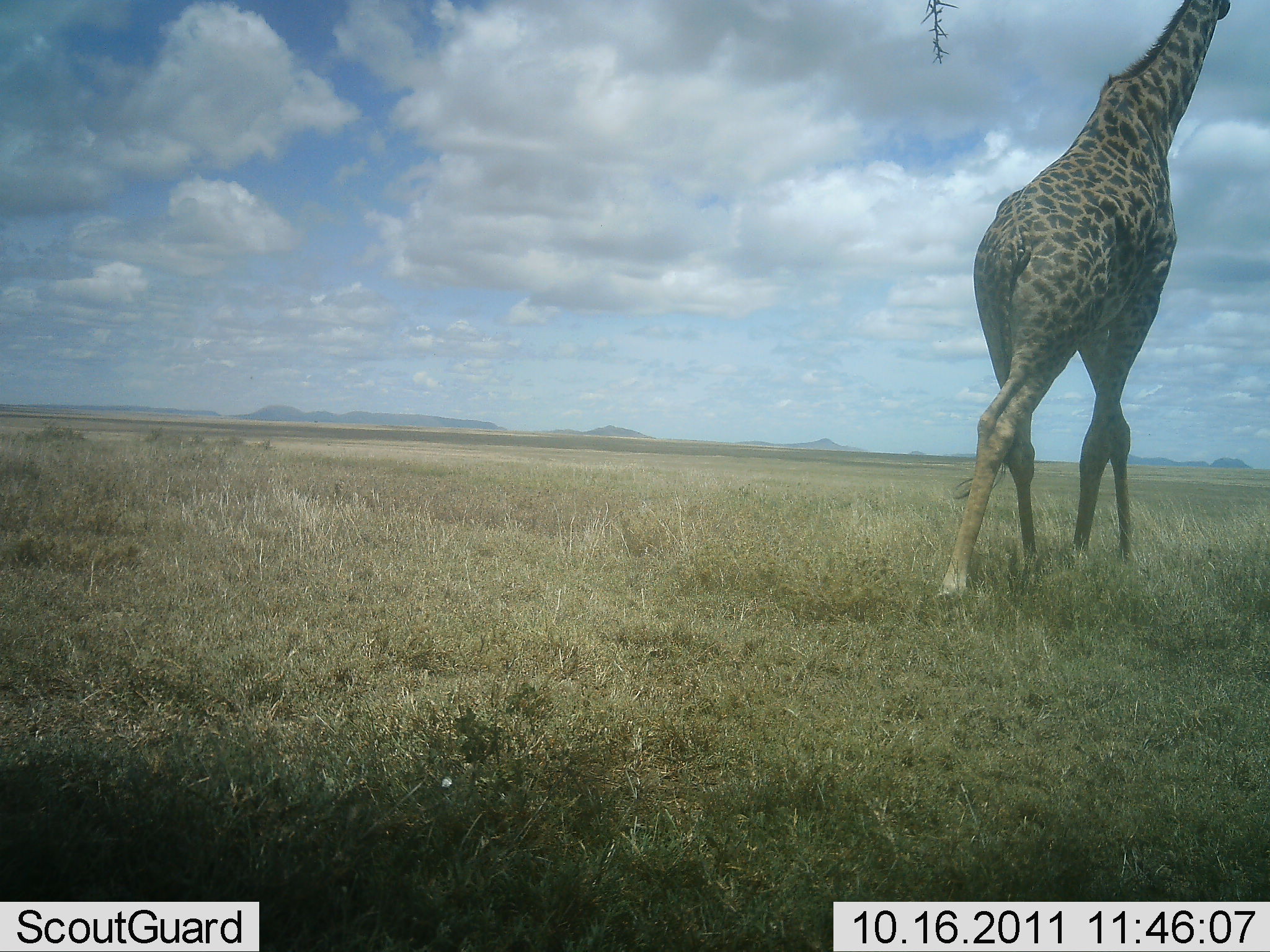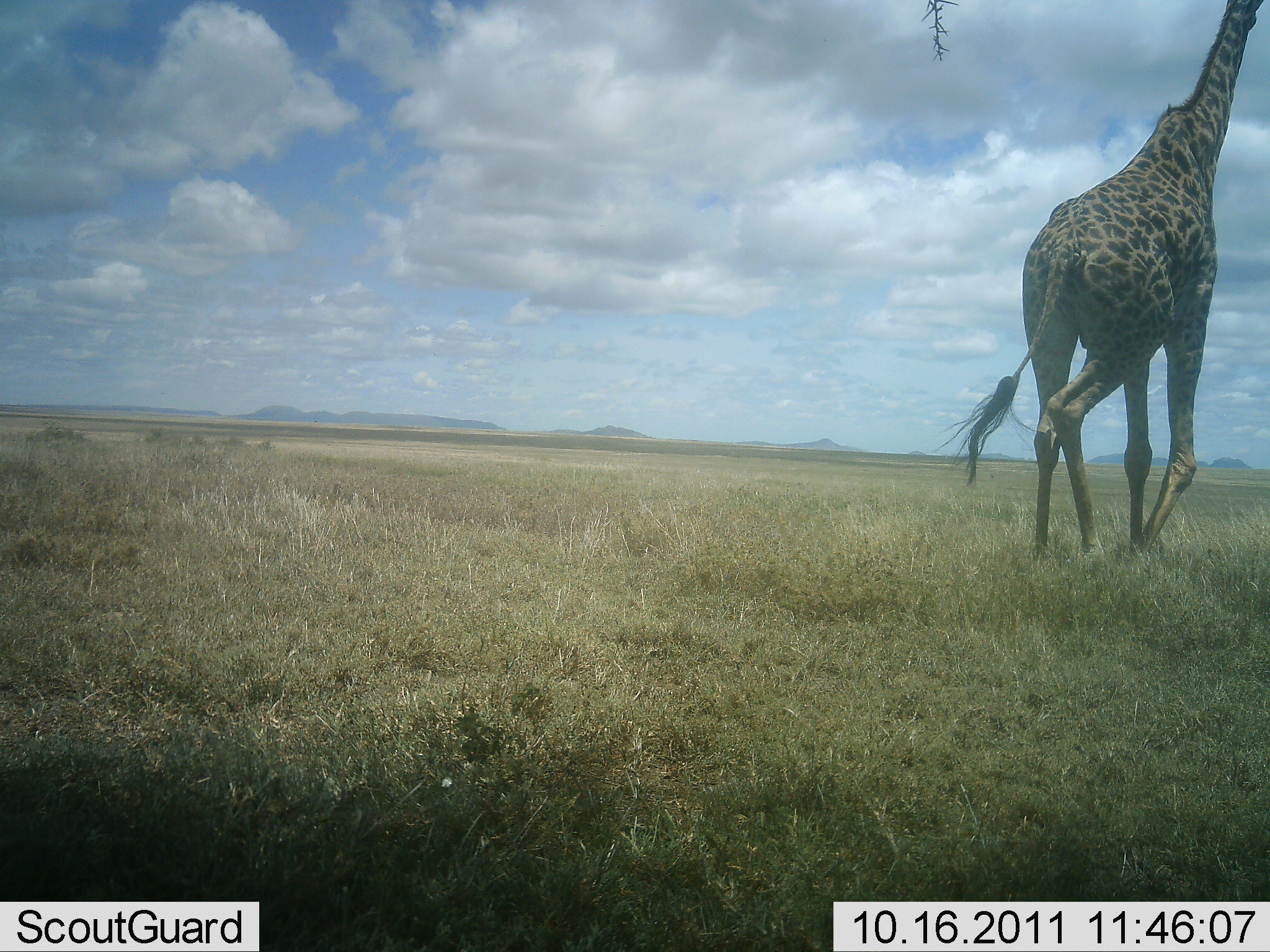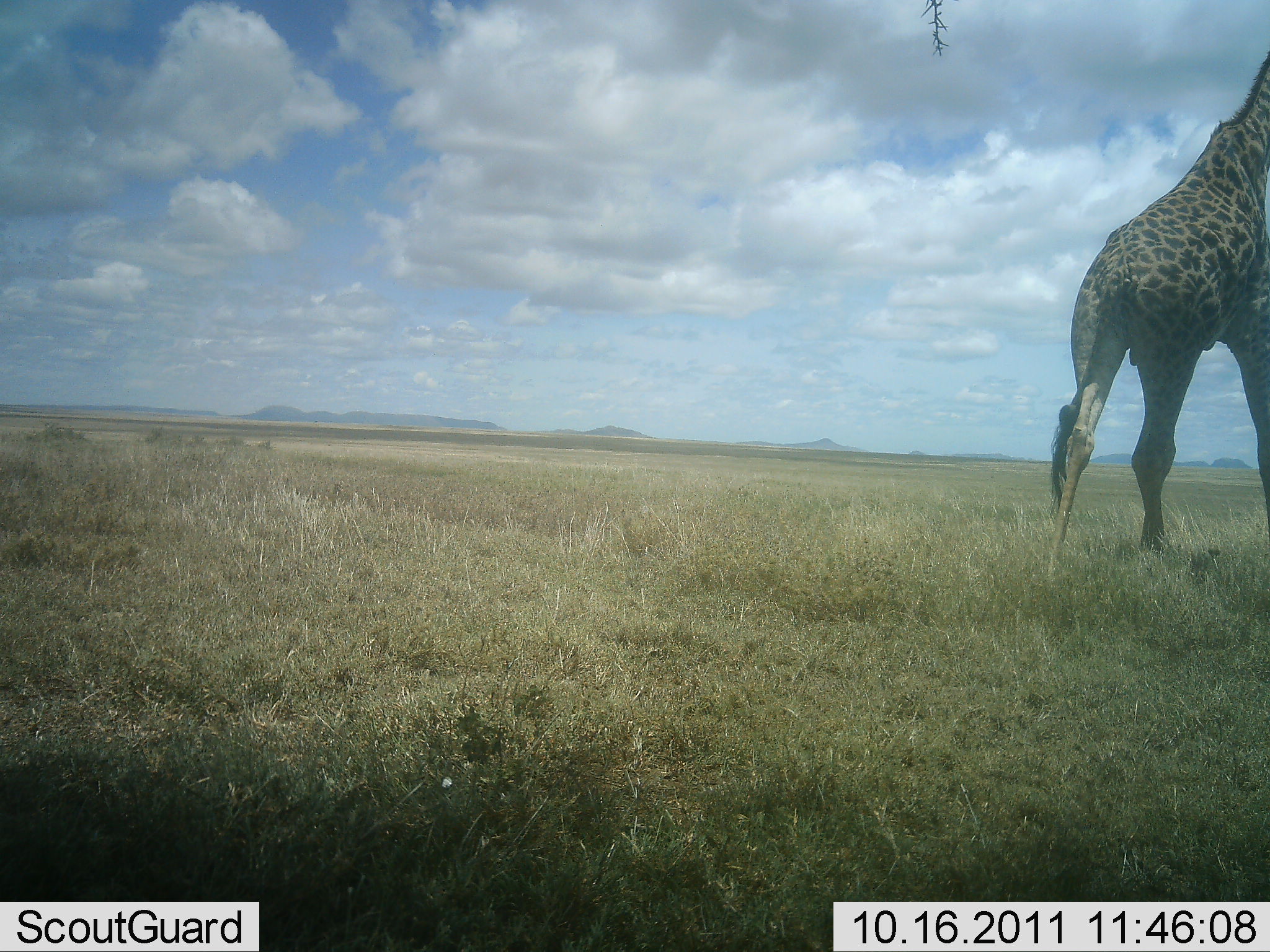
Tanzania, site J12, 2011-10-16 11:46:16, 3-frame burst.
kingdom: Animalia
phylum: Chordata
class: Mammalia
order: Artiodactyla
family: Giraffidae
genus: Giraffa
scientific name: Giraffa camelopardalis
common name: giraffe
Giraffe (Giraffa camelopardalis), count 1. Behavior (volunteer vote fractions): standing 0%, resting 0%, moving 100%, interacting 0%. Young present (vote fraction): 0%. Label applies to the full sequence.